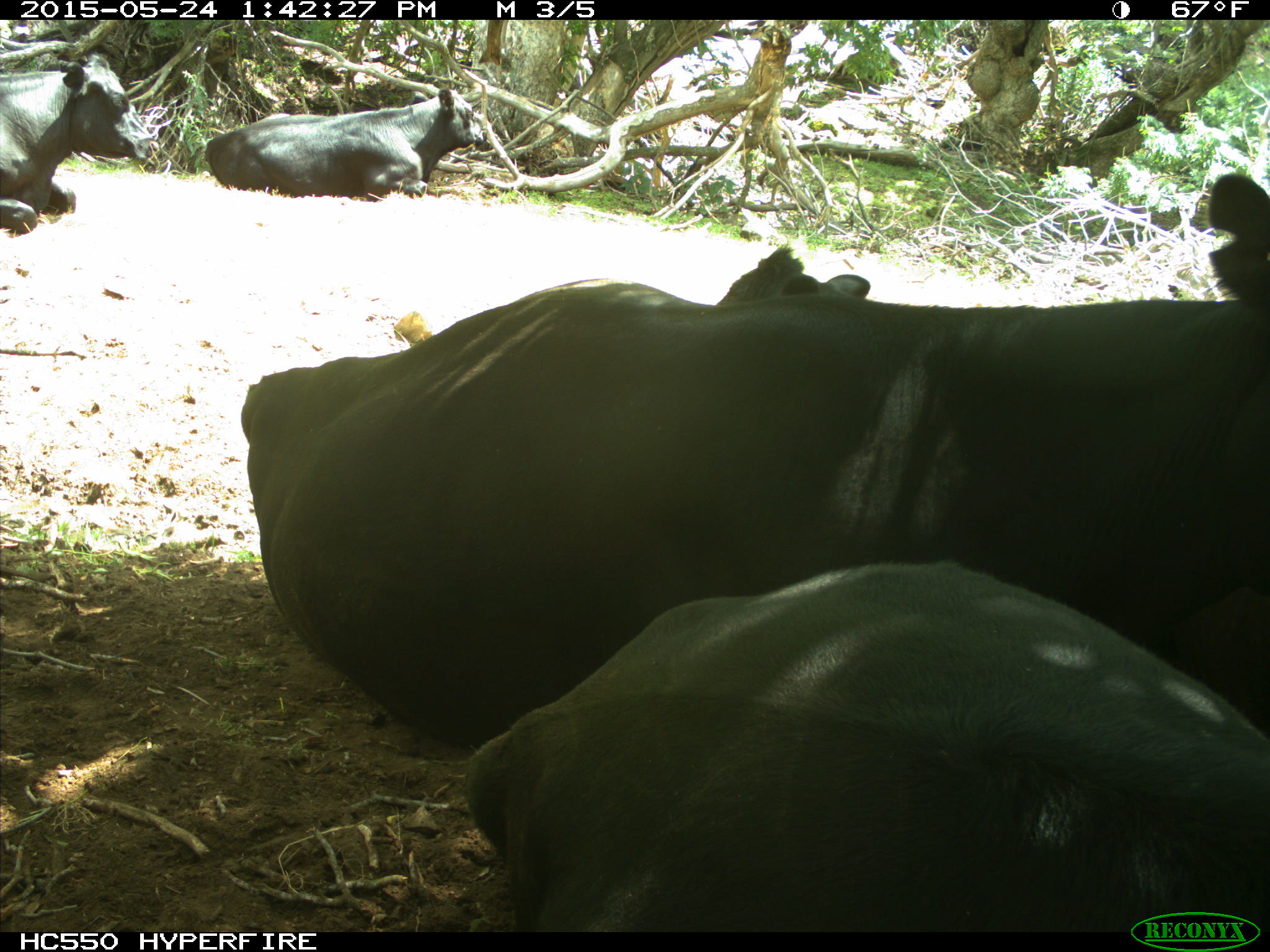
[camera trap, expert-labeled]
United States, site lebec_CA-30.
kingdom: Animalia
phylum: Chordata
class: Mammalia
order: Artiodactyla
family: Bovidae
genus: Bos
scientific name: Bos taurus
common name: domestic cow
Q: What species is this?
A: Bos taurus (domestic cow).